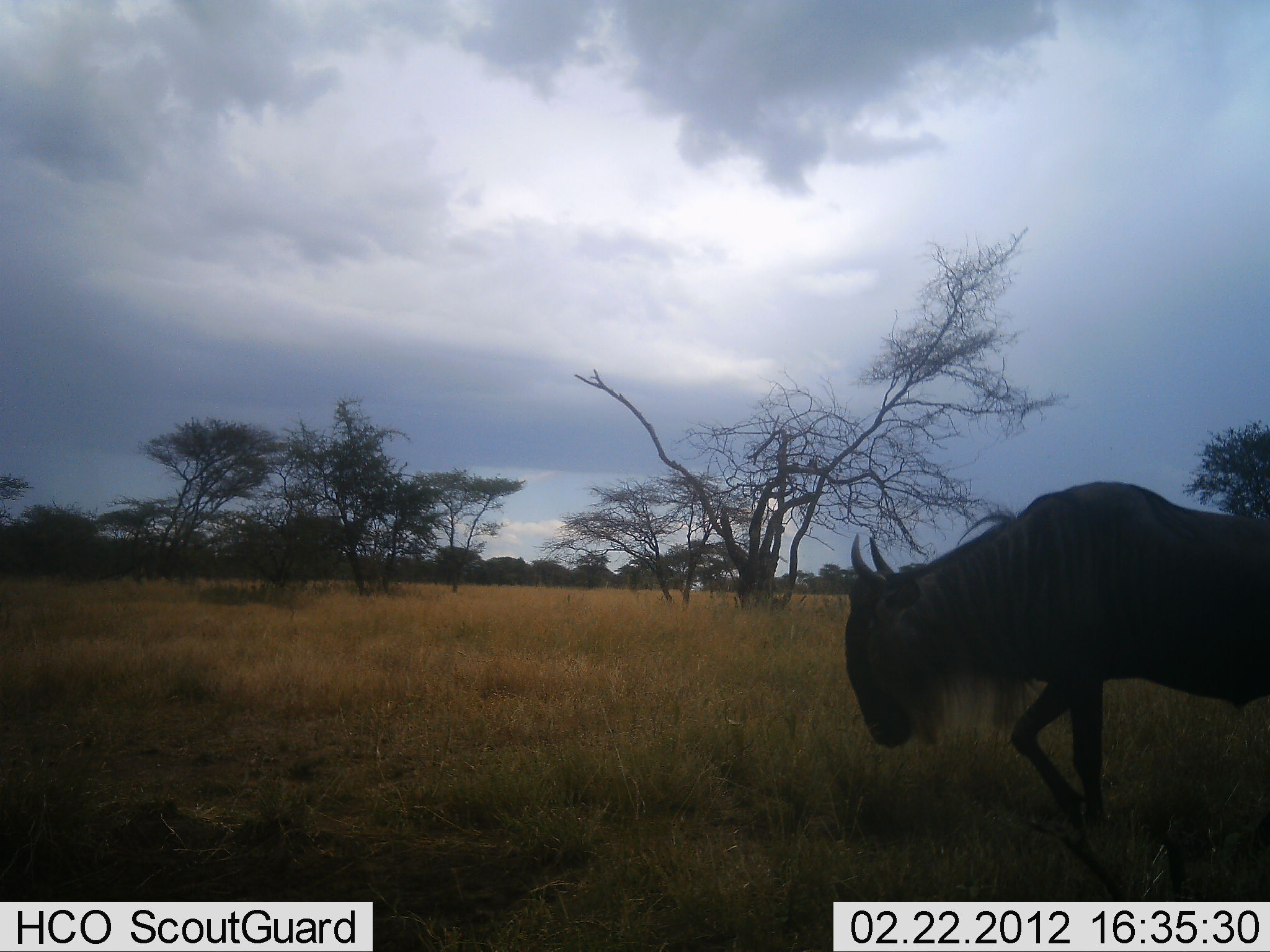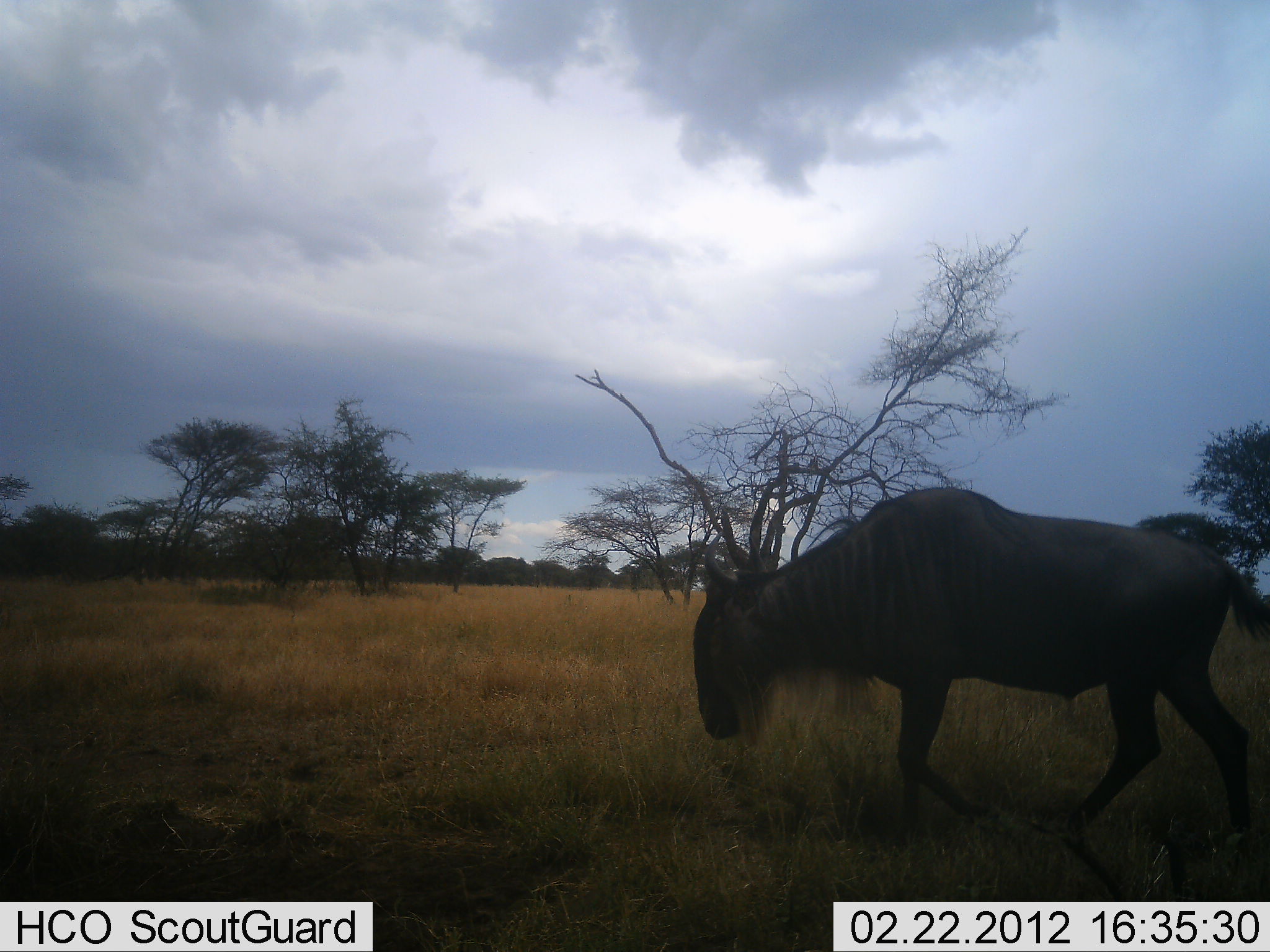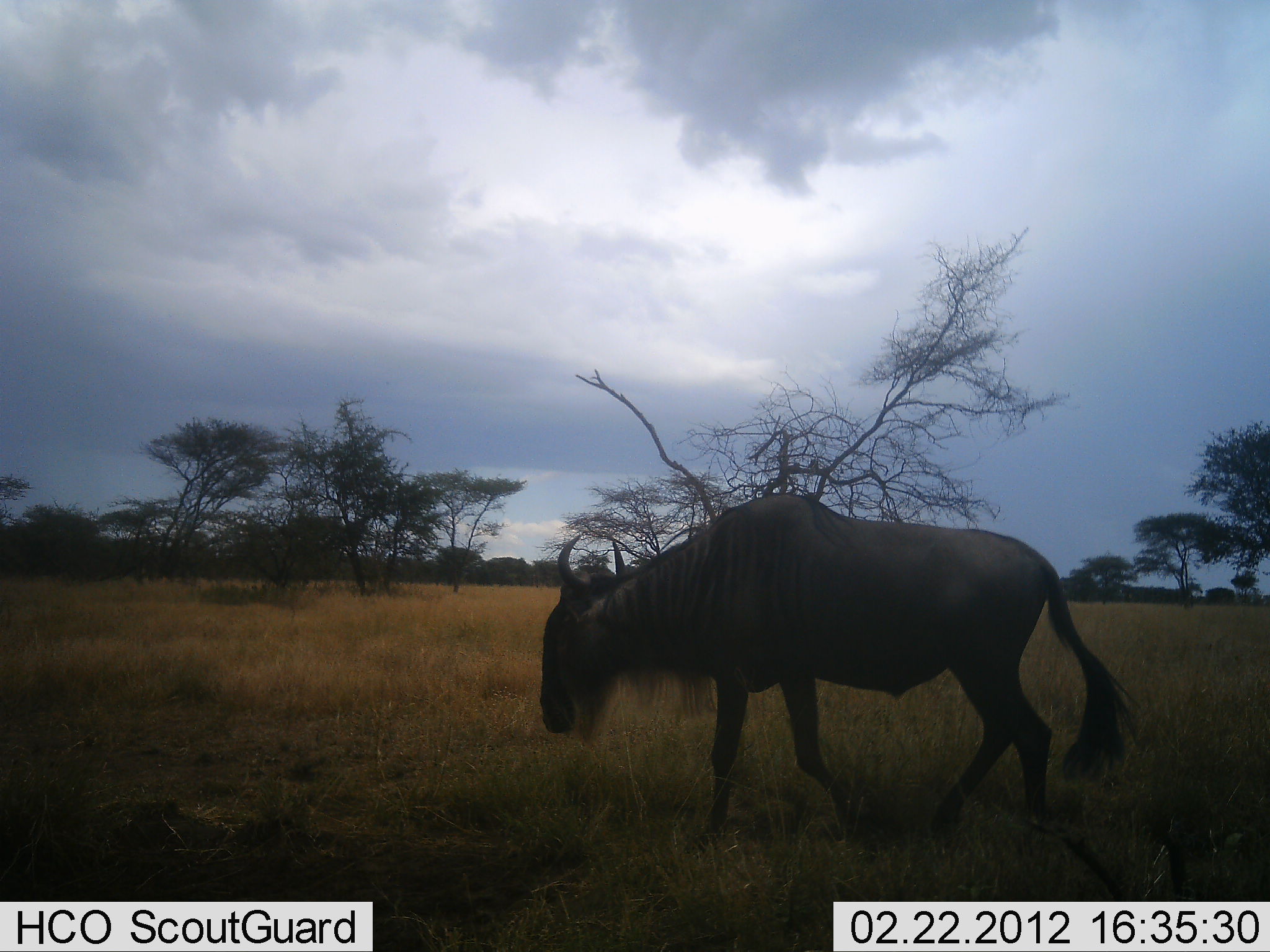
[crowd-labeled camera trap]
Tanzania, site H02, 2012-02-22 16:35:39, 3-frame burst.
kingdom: Animalia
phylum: Chordata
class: Mammalia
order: Artiodactyla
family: Bovidae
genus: Connochaetes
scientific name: Connochaetes taurinus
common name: blue wildebeest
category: wildebeest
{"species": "wildebeest (blue wildebeest) (Connochaetes taurinus)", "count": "1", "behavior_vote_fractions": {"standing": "0%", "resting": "0%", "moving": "100%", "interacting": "0%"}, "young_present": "0%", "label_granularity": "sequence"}